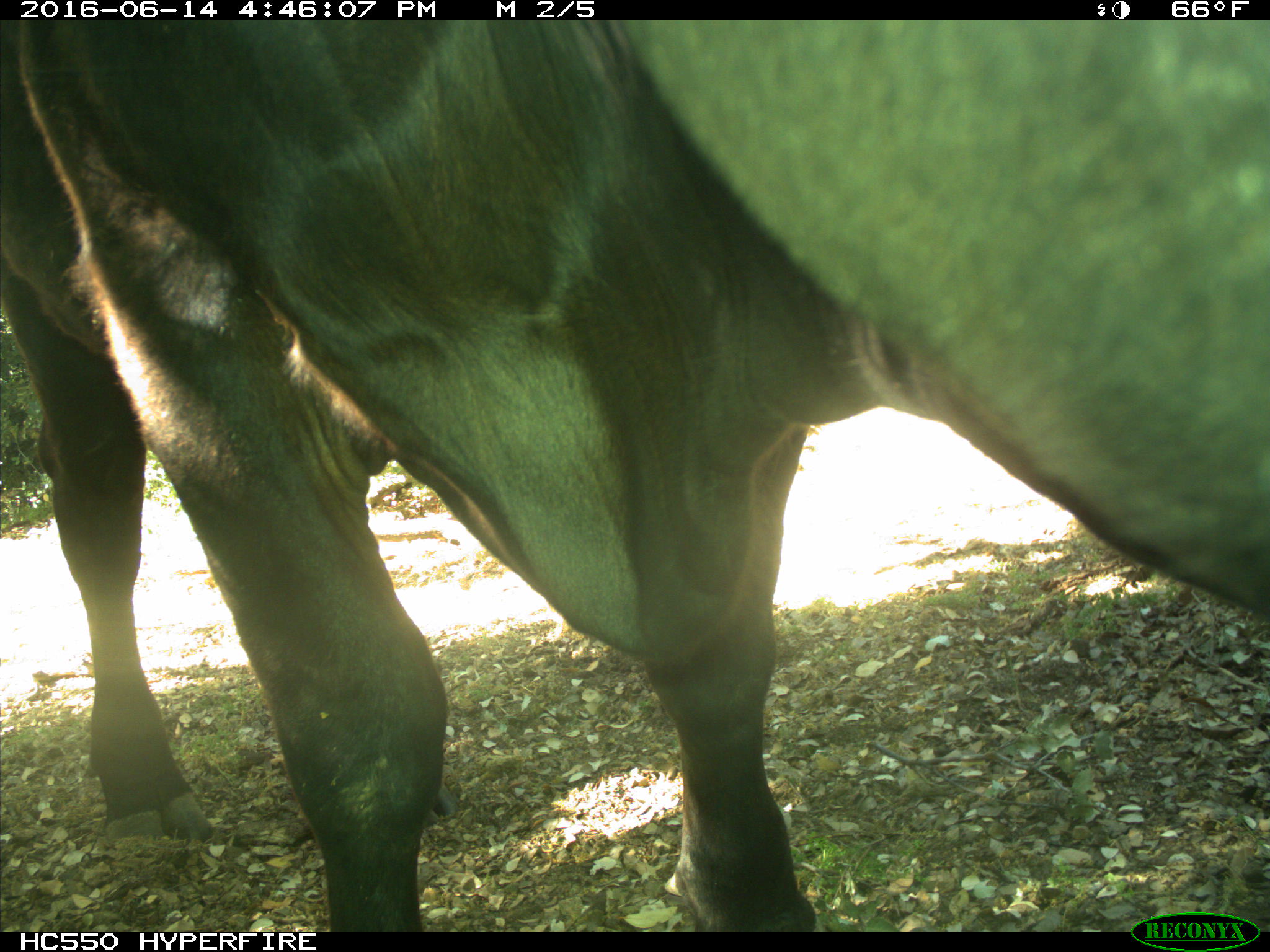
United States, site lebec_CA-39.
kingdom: Animalia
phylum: Chordata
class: Mammalia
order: Artiodactyla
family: Bovidae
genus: Bos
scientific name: Bos taurus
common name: domestic cow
Bos taurus (domestic cow).